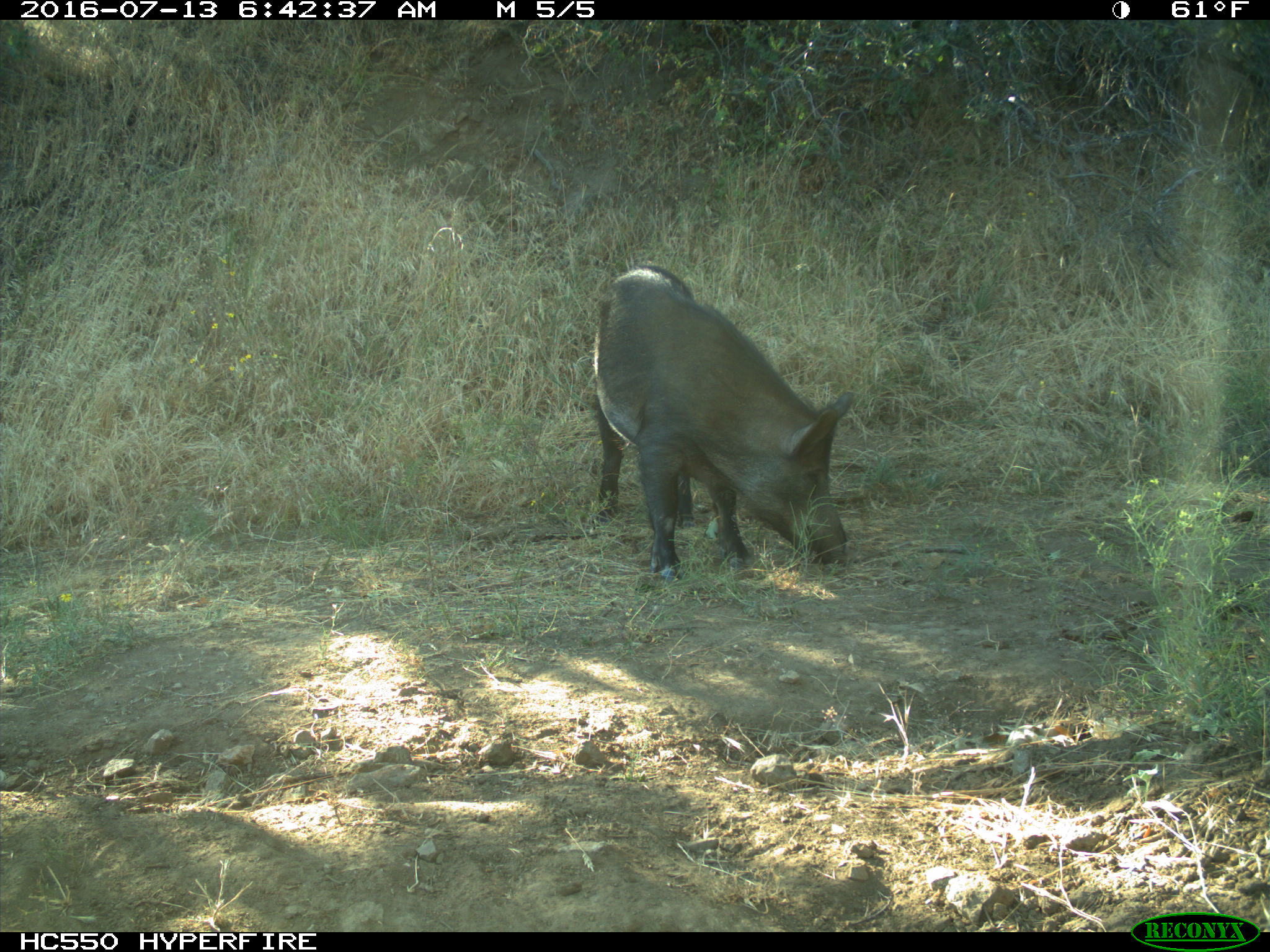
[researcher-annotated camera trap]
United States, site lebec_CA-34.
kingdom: Animalia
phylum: Chordata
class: Mammalia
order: Artiodactyla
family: Suidae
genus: Sus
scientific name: Sus scrofa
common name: wild boar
Sus scrofa (wild boar).